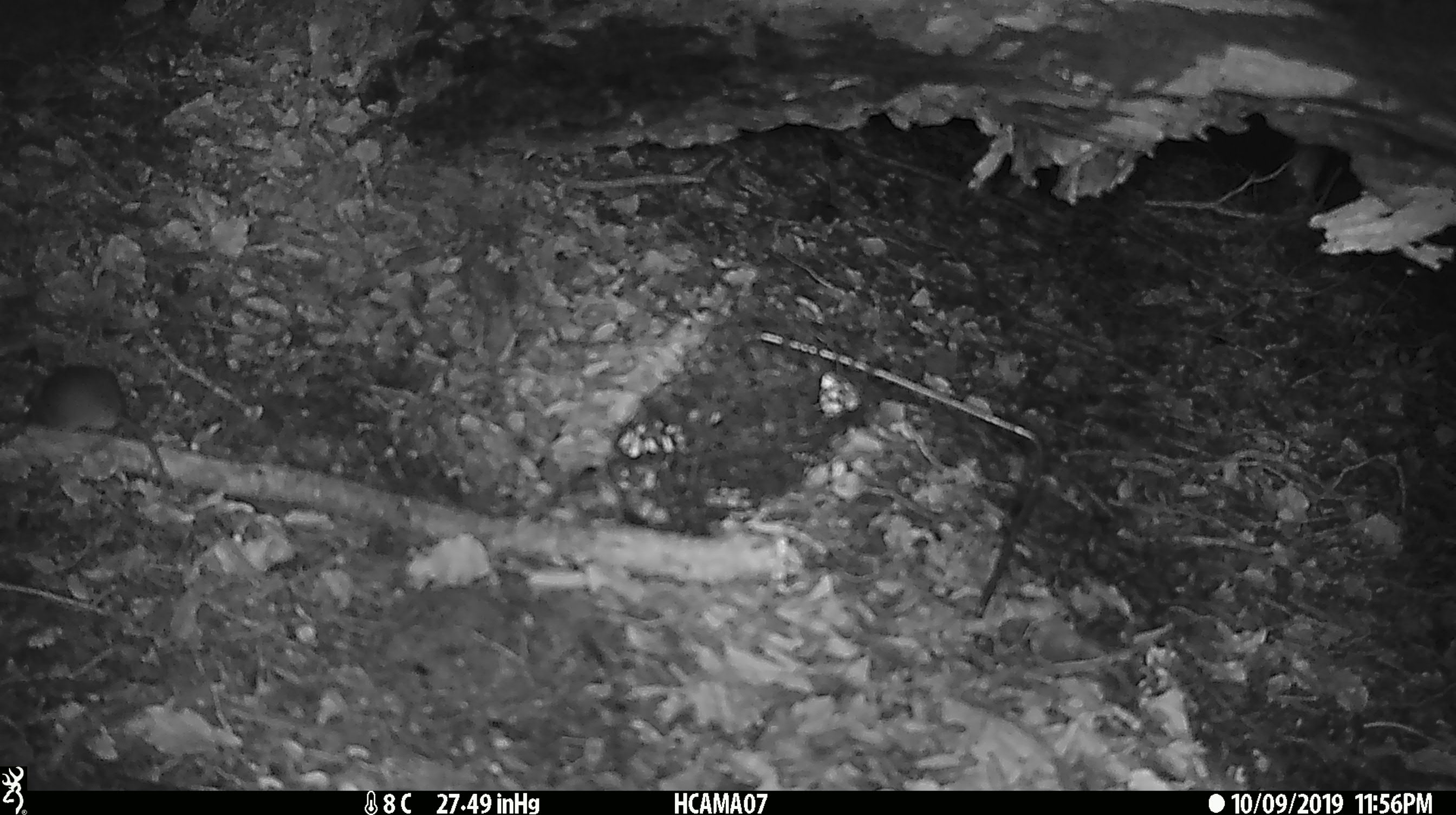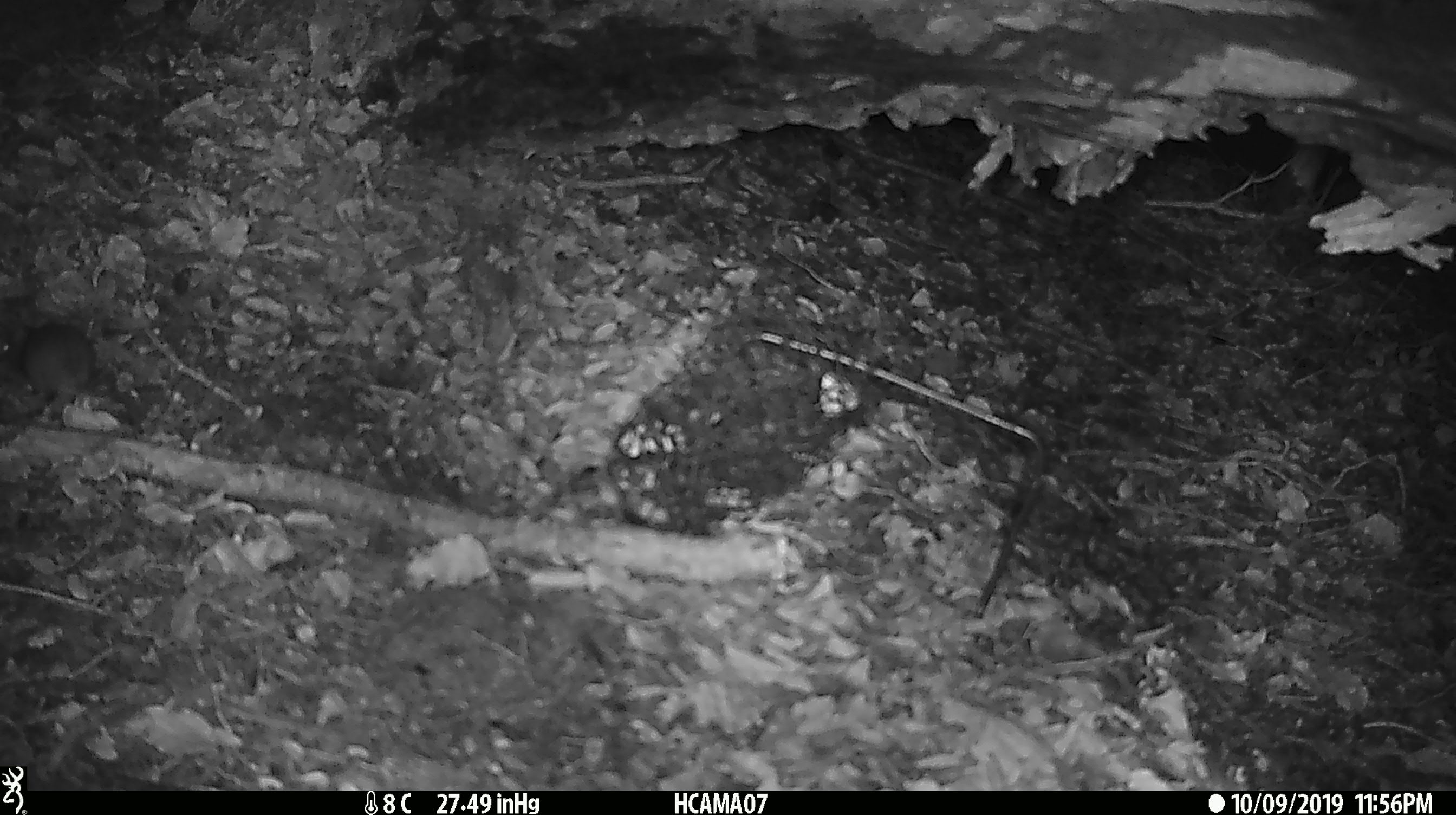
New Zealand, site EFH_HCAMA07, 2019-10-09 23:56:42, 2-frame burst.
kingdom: Animalia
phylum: Chordata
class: Mammalia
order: Rodentia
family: Muridae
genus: Mus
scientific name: Mus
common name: mouse